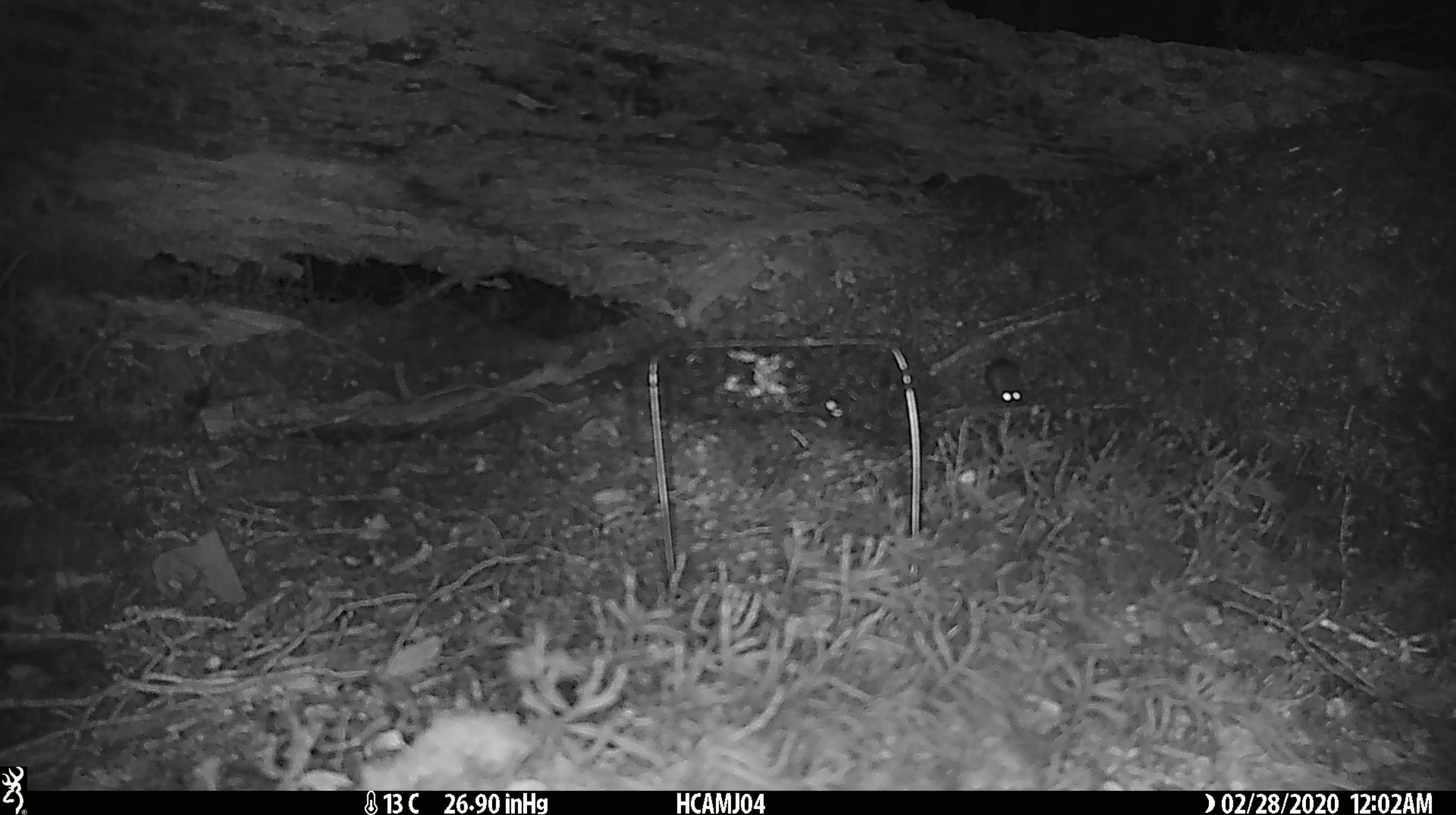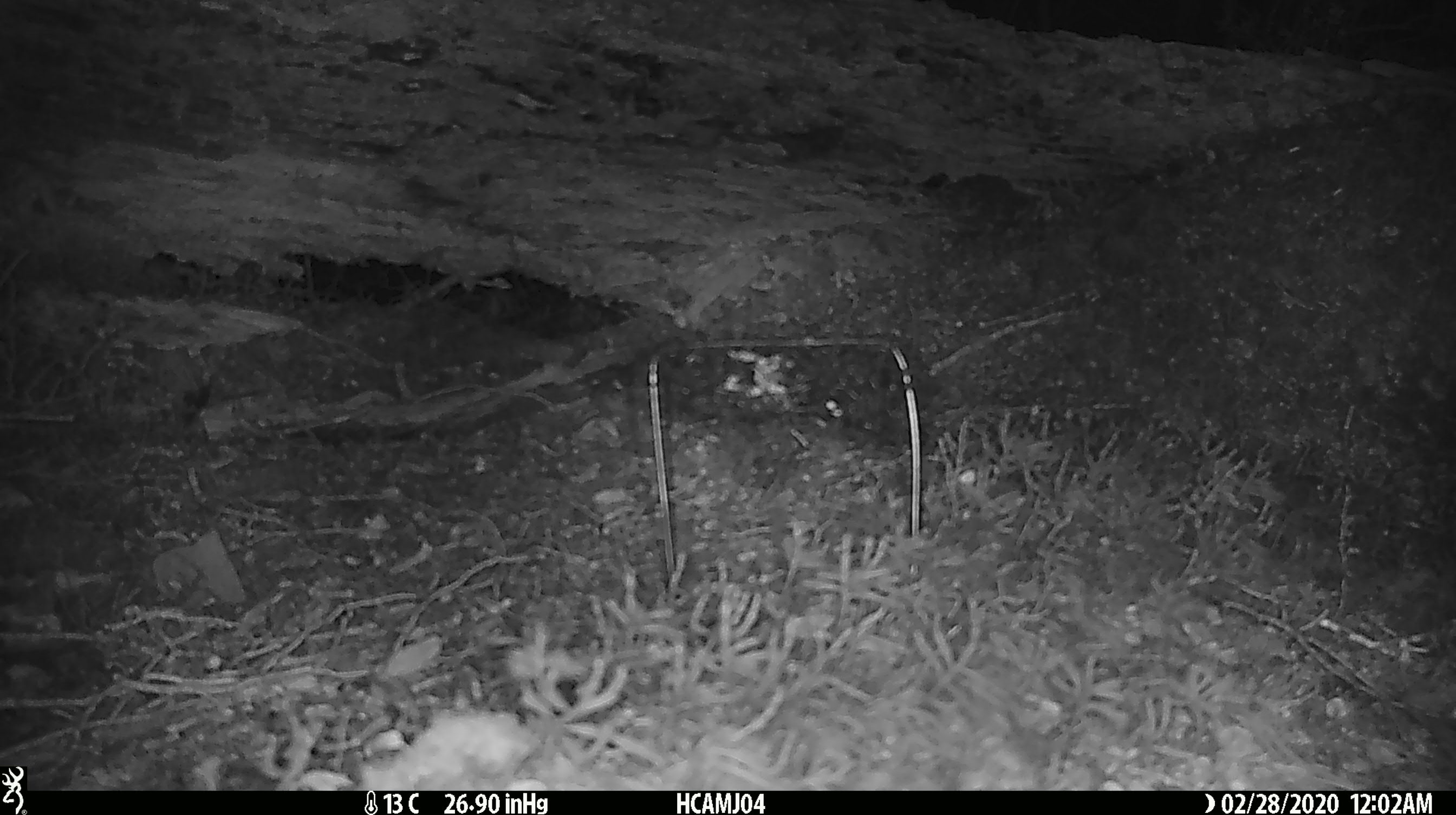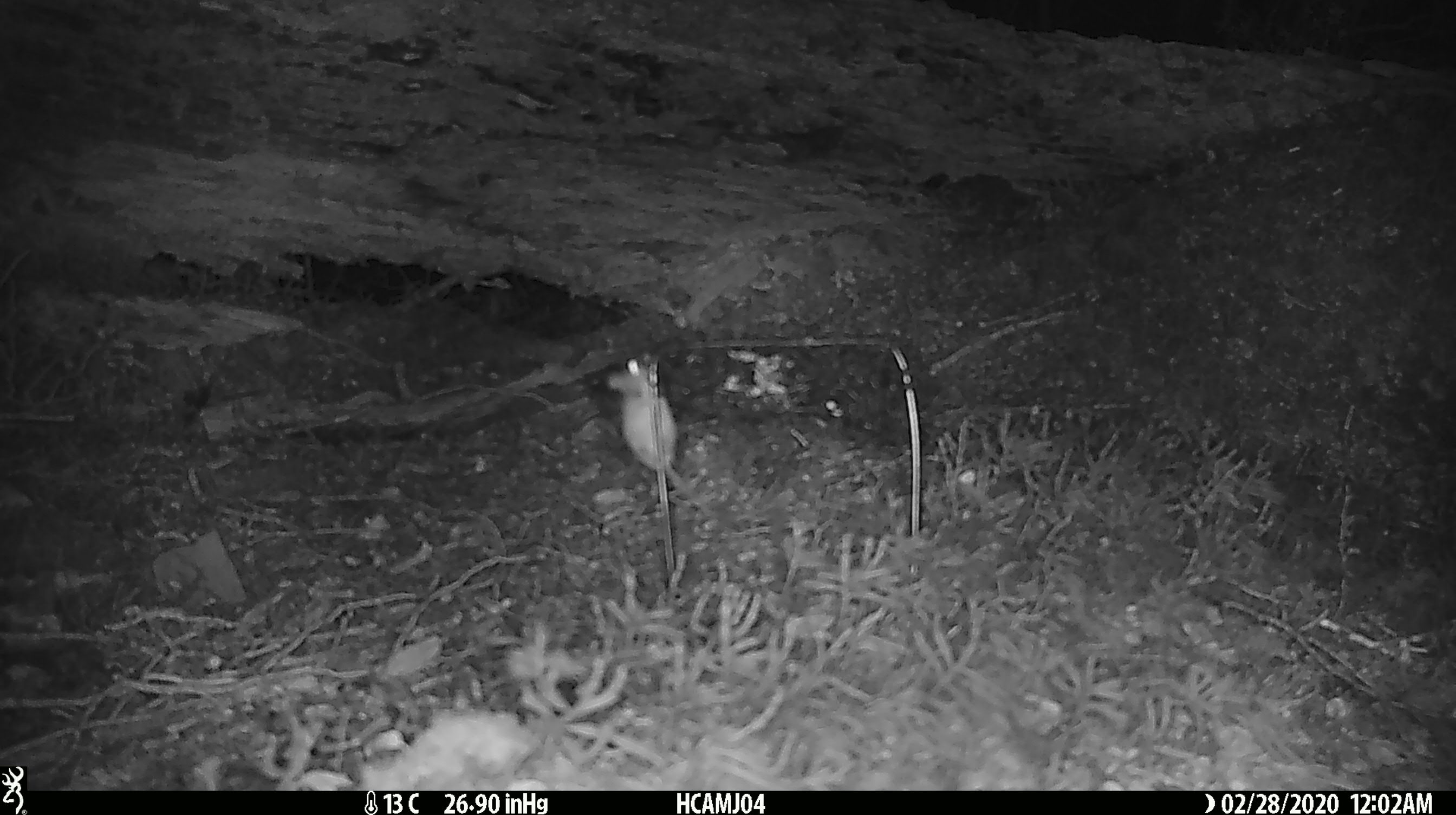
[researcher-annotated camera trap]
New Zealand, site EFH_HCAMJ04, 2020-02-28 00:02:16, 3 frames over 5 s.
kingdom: Animalia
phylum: Chordata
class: Mammalia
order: Rodentia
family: Muridae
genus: Mus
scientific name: Mus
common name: mouse